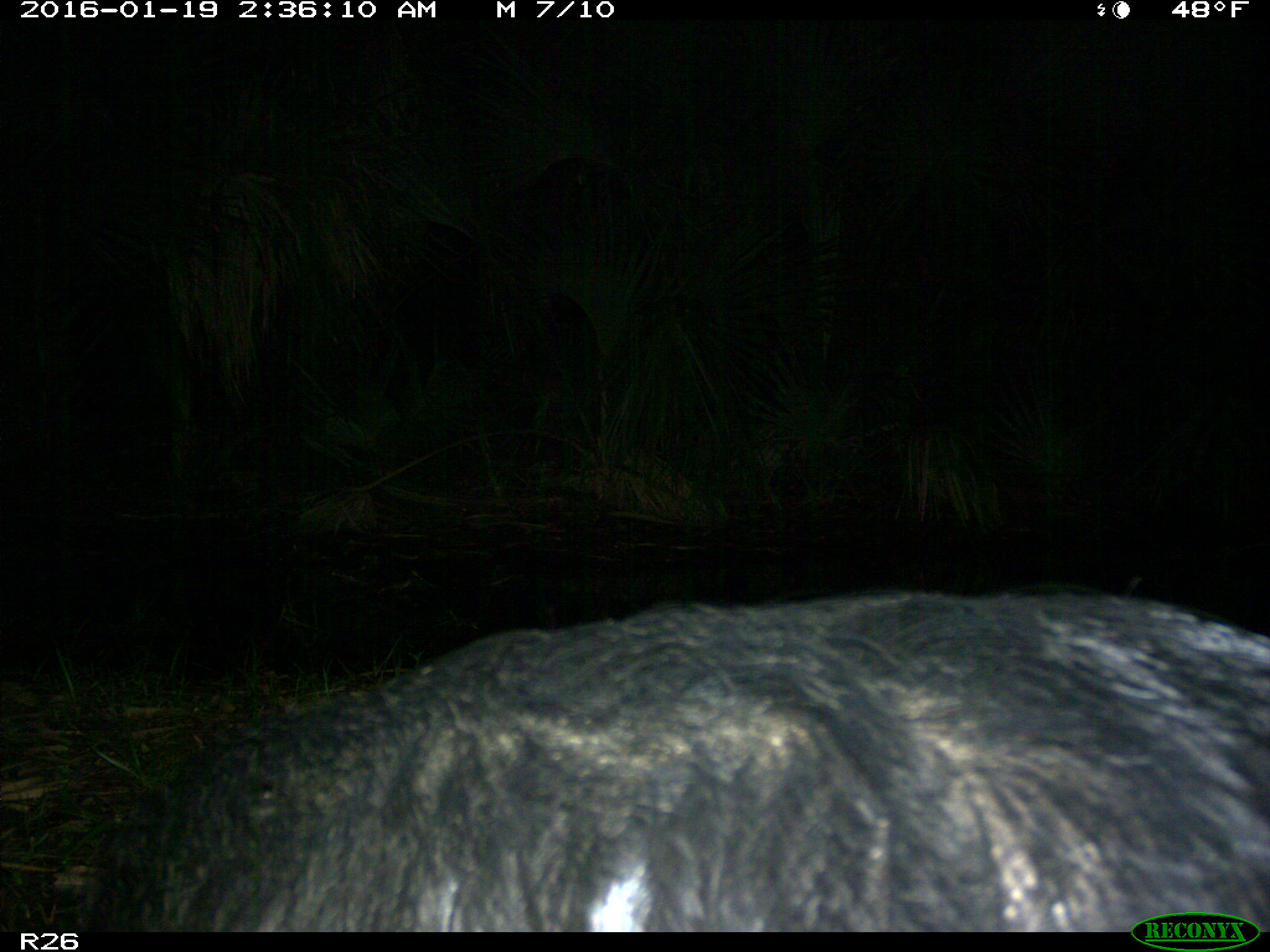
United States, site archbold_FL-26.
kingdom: Animalia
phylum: Chordata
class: Mammalia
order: Artiodactyla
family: Suidae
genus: Sus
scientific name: Sus scrofa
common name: wild boar